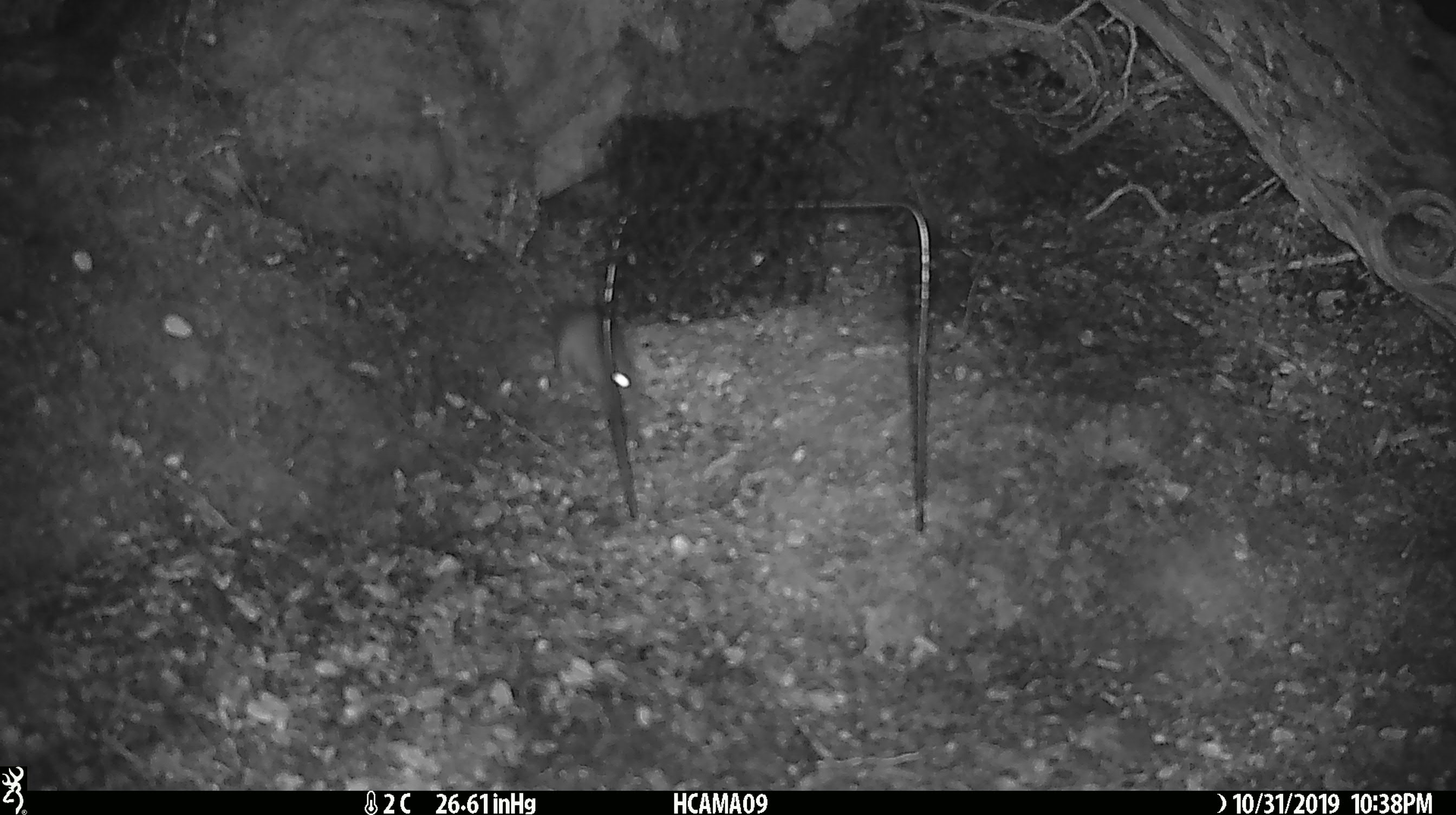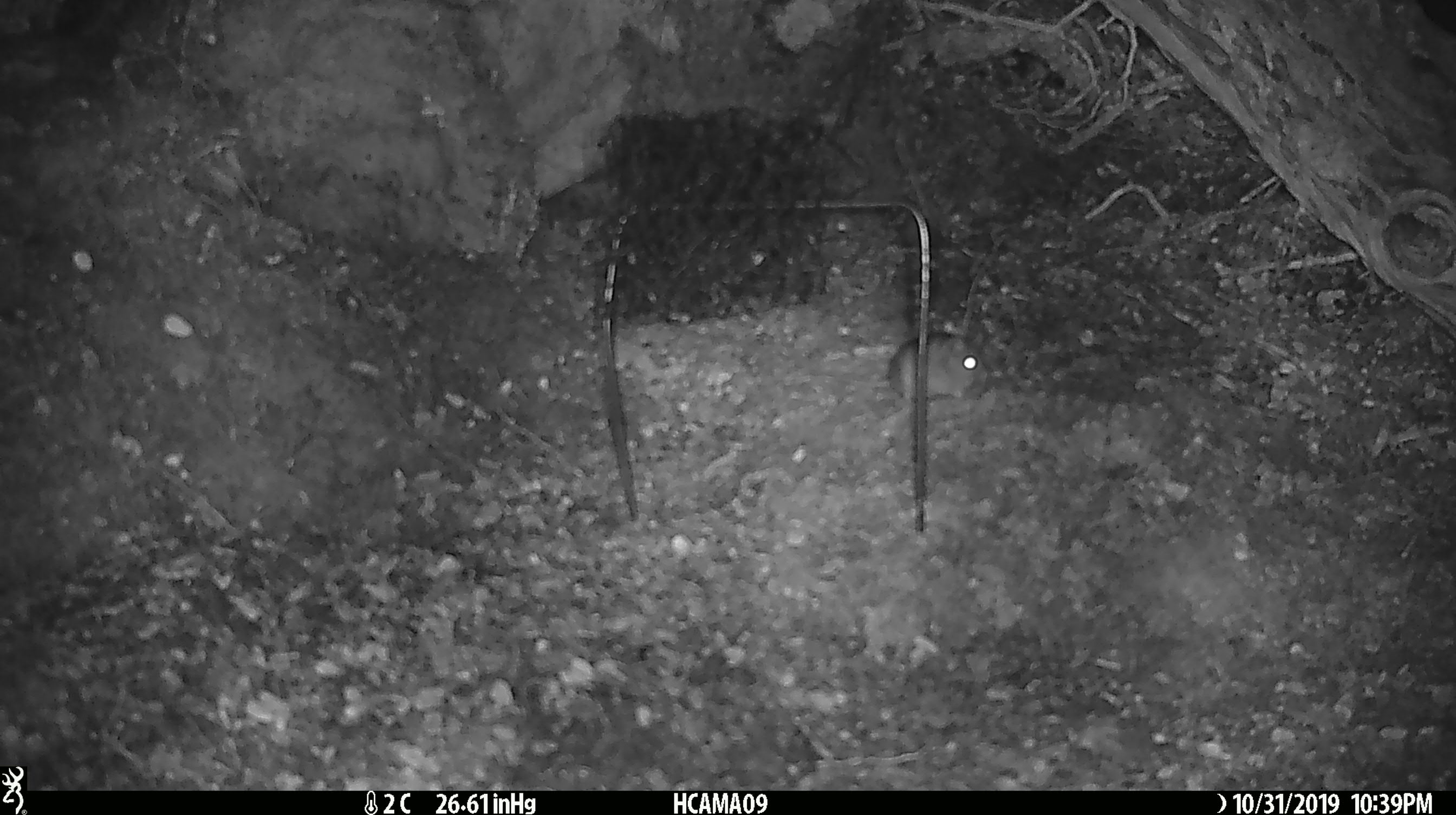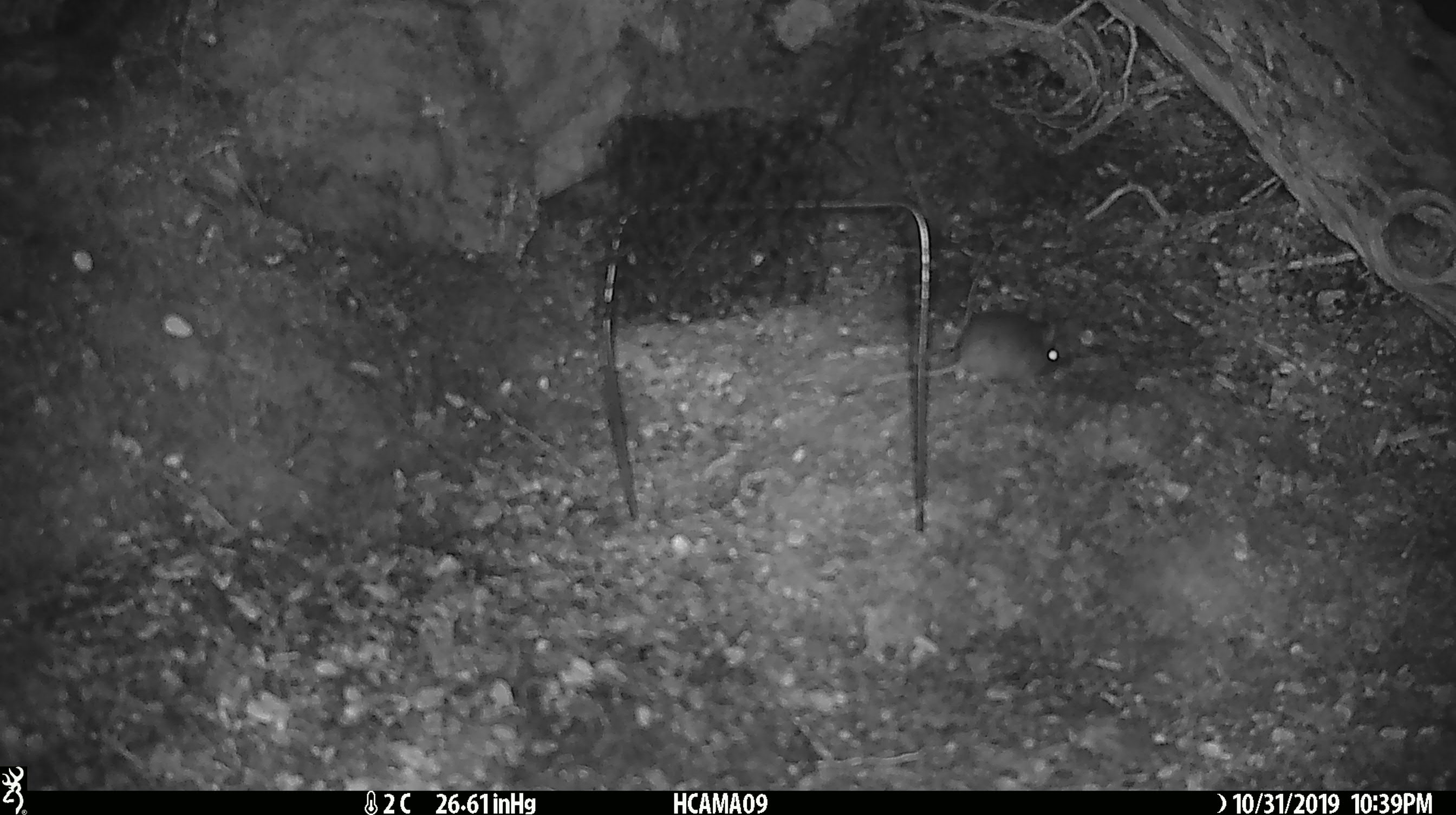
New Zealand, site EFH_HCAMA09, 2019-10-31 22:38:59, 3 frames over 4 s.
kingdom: Animalia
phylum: Chordata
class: Mammalia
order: Rodentia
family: Muridae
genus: Mus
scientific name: Mus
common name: mouse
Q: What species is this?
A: Mouse (Mus).